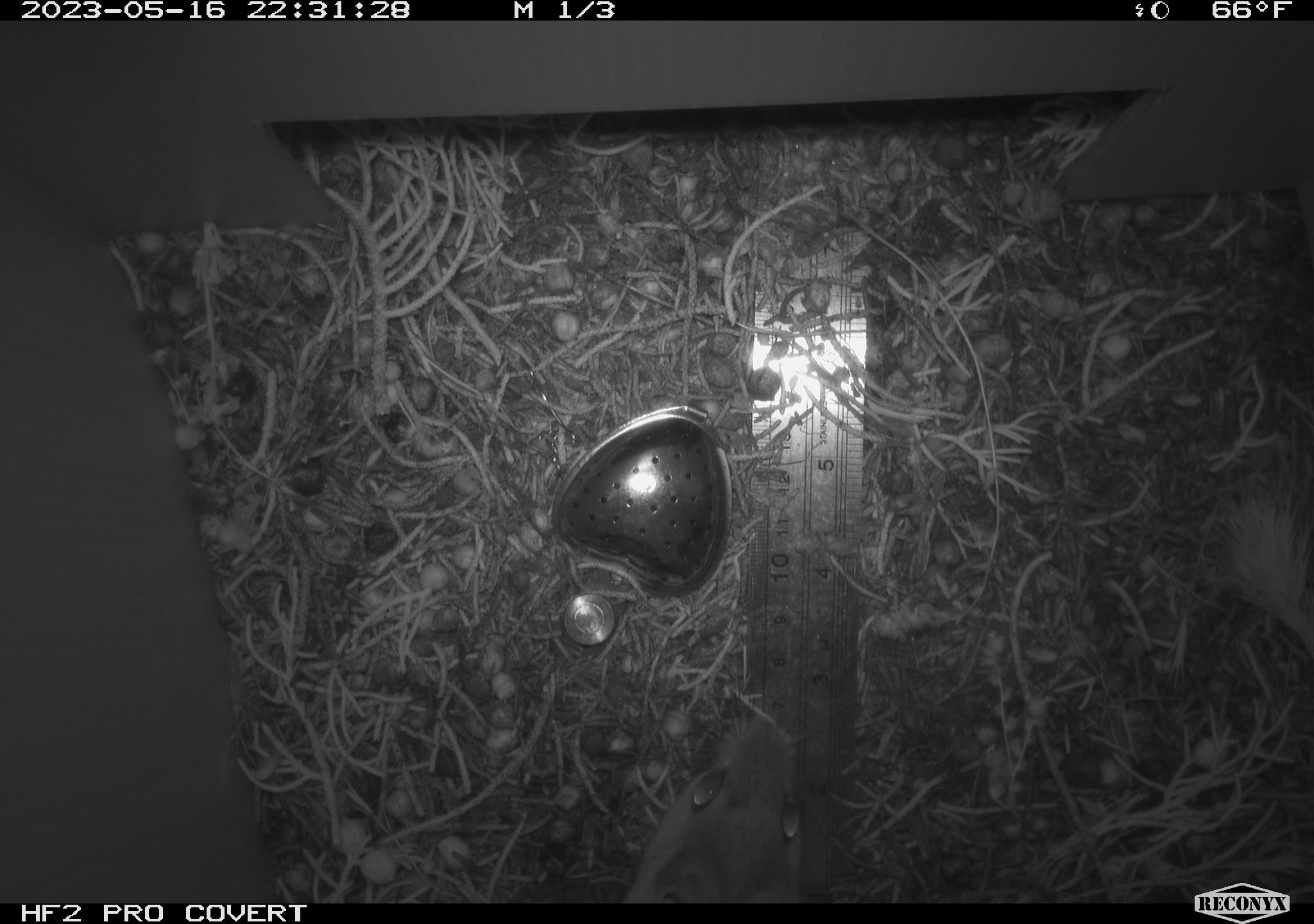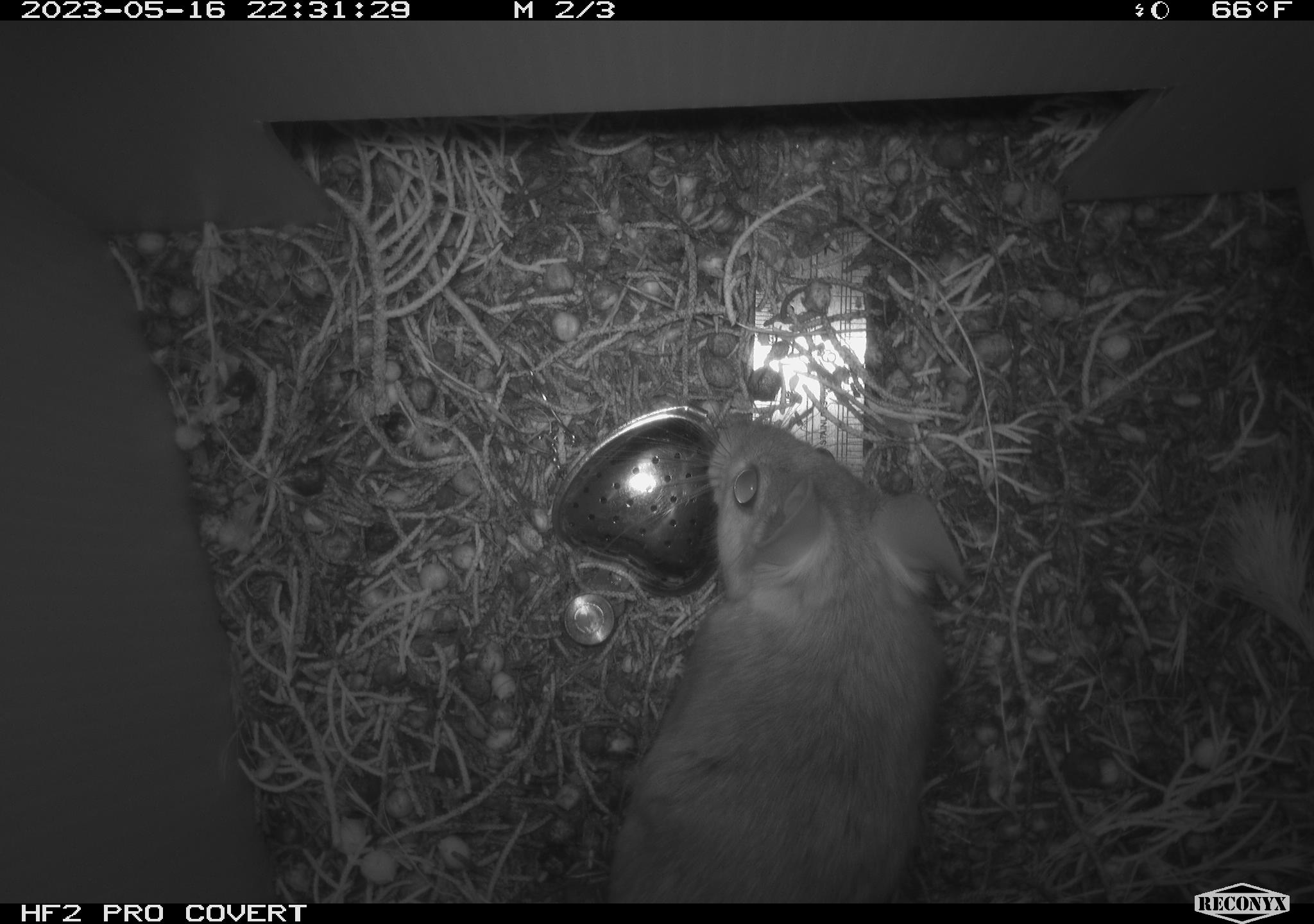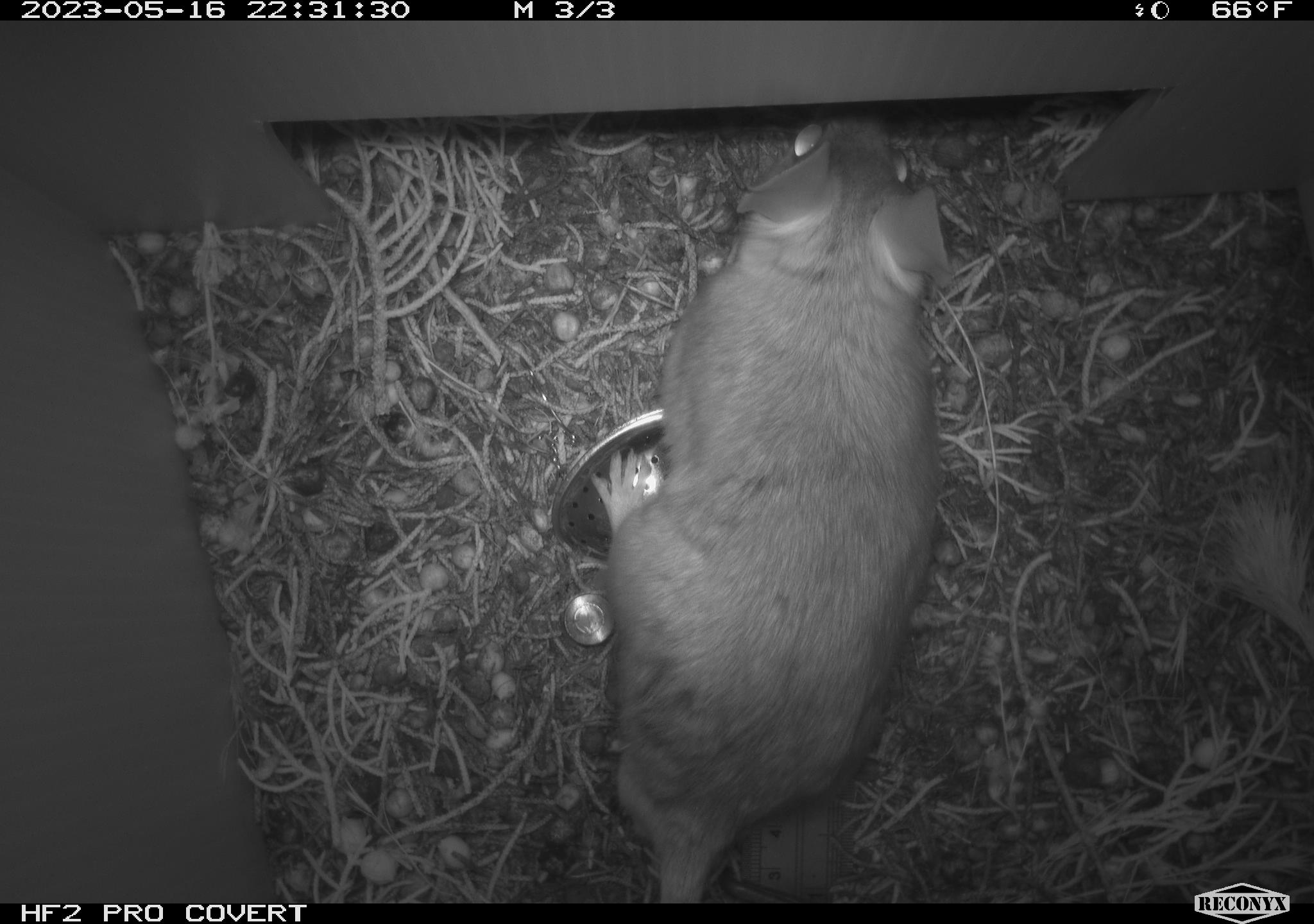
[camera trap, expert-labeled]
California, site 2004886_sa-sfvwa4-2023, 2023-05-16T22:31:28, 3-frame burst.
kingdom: Animalia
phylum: Chordata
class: Mammalia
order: Rodentia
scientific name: Rodentia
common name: mouse species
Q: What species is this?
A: Mouse species (Rodentia).